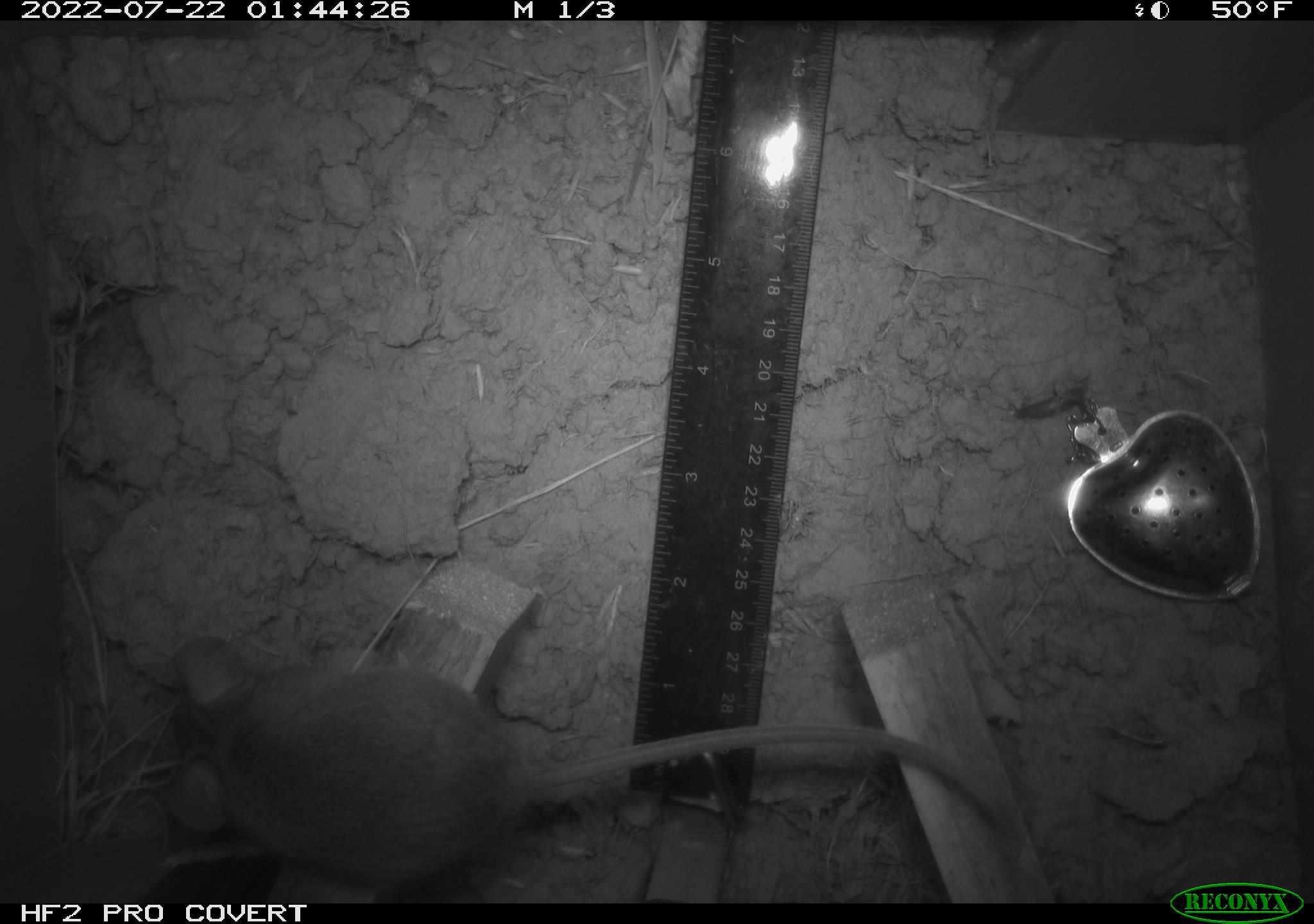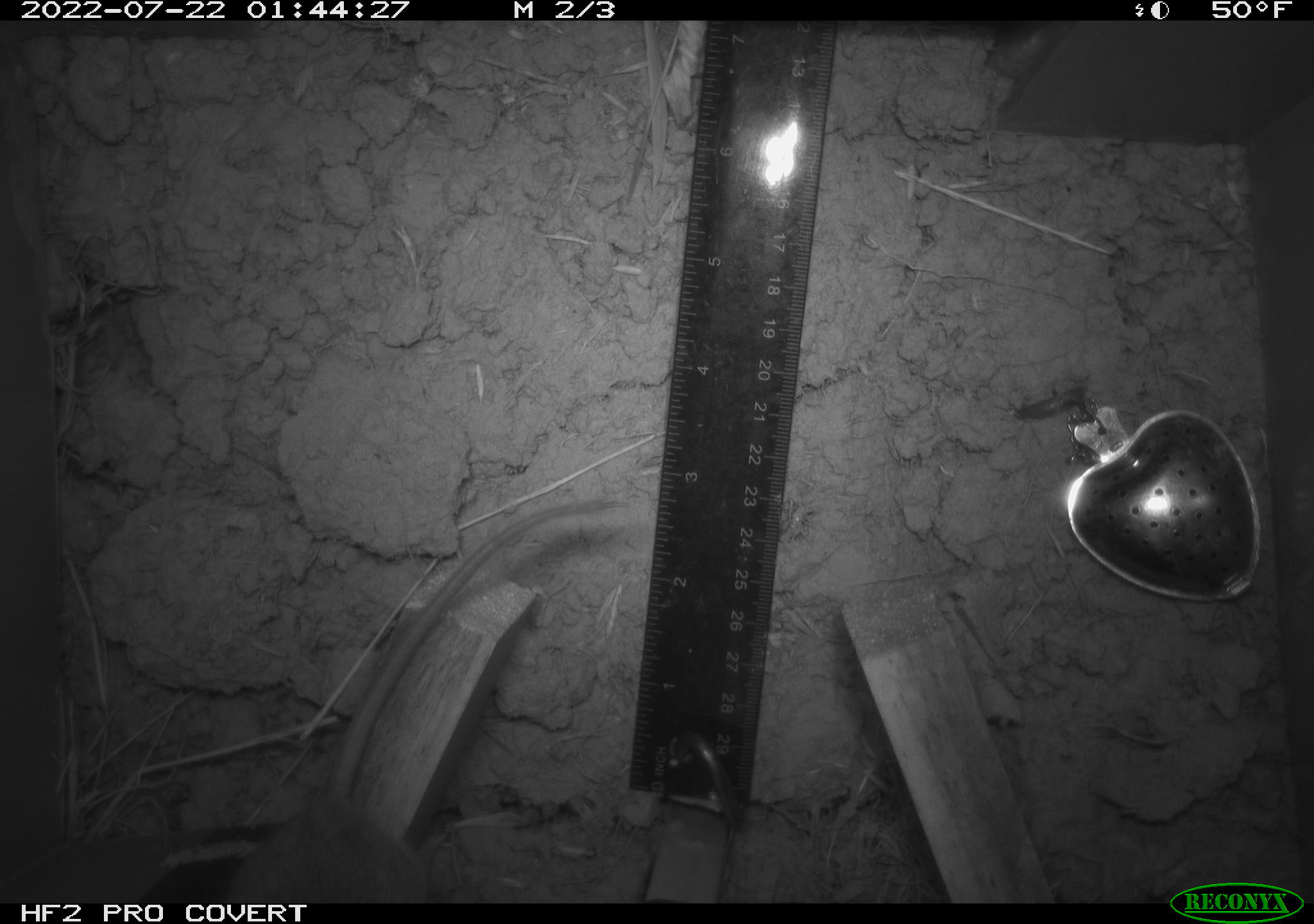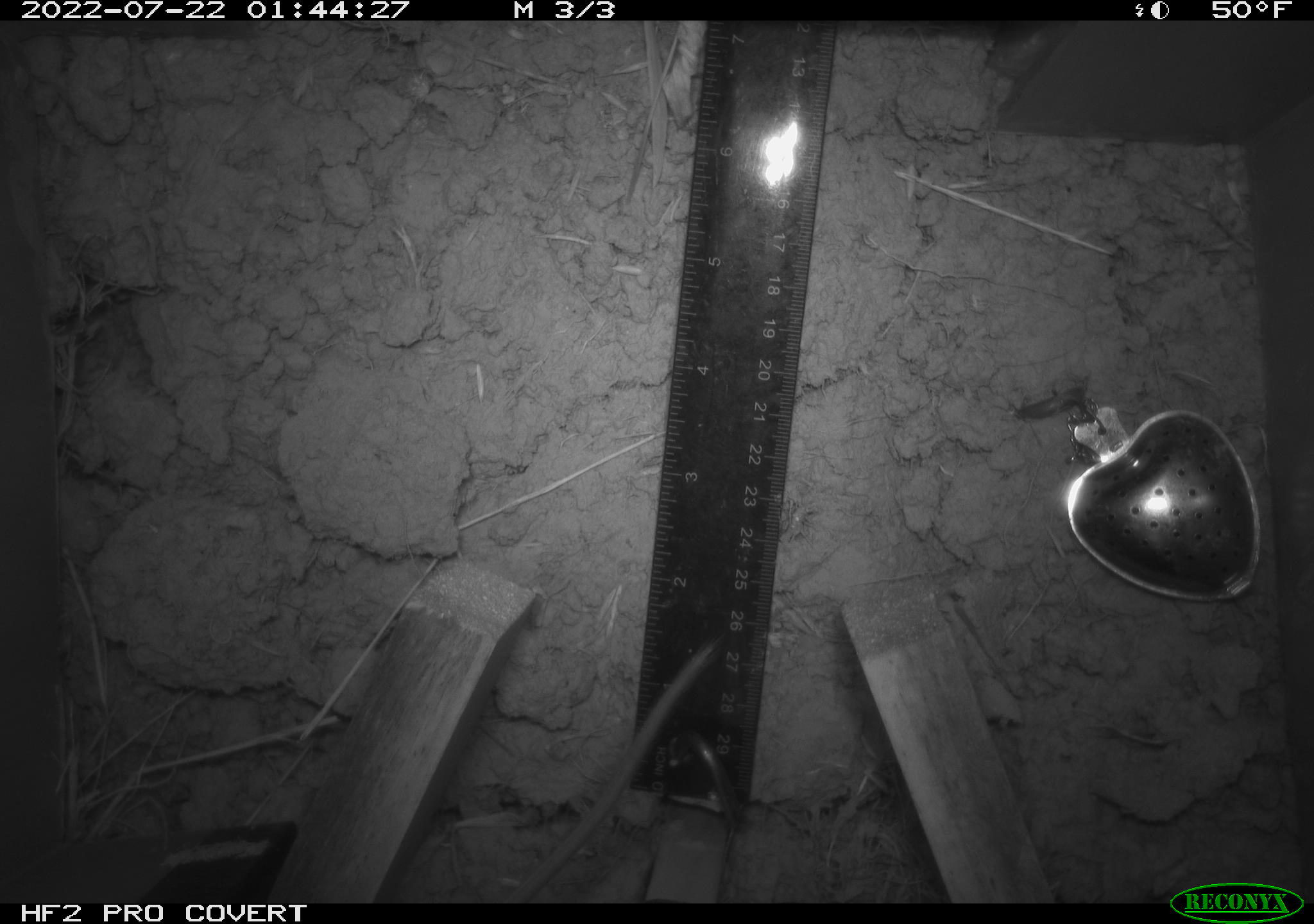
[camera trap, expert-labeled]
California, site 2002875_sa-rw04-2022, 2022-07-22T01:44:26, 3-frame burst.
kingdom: Animalia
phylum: Chordata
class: Mammalia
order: Rodentia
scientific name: Rodentia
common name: mouse species